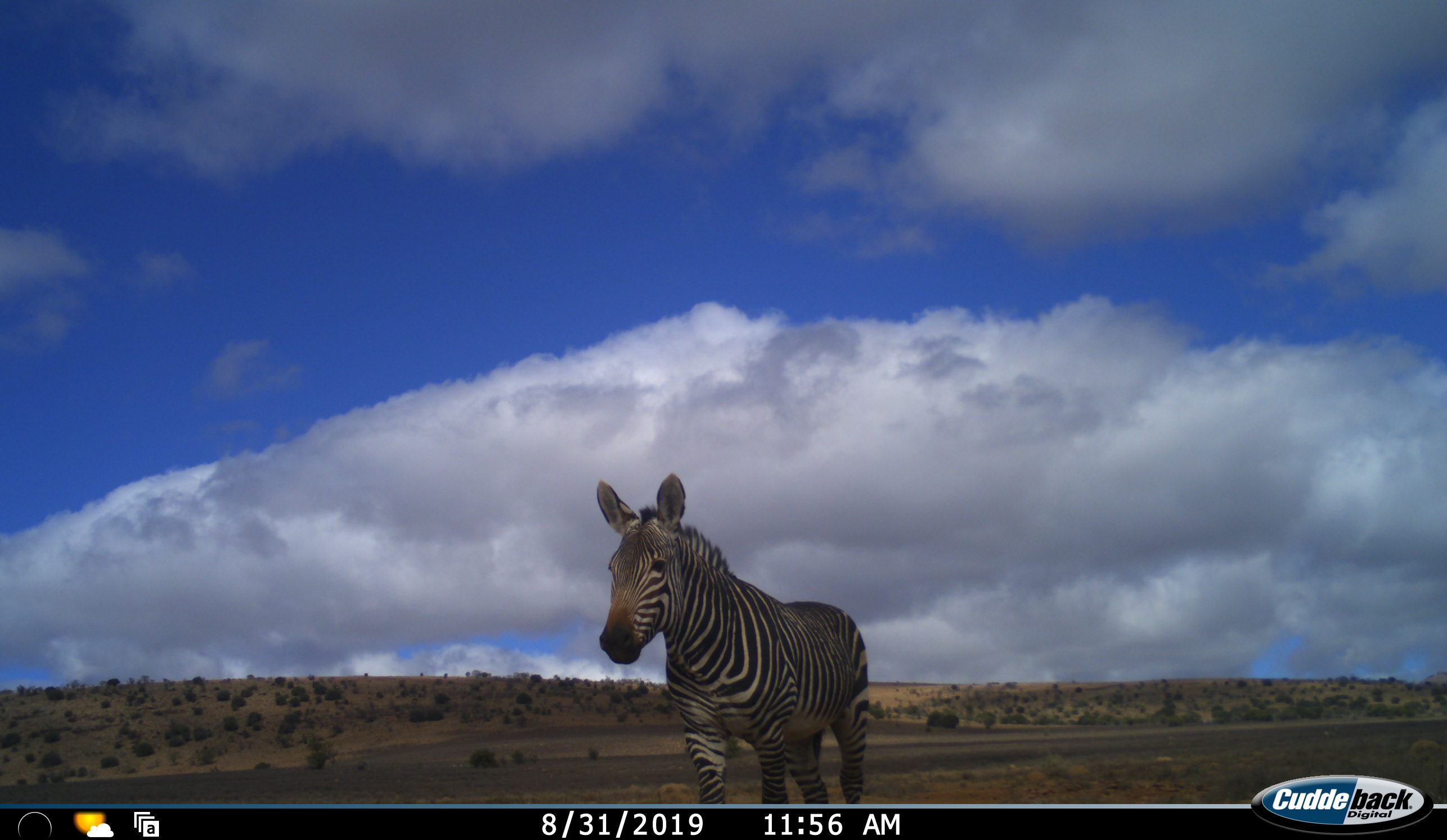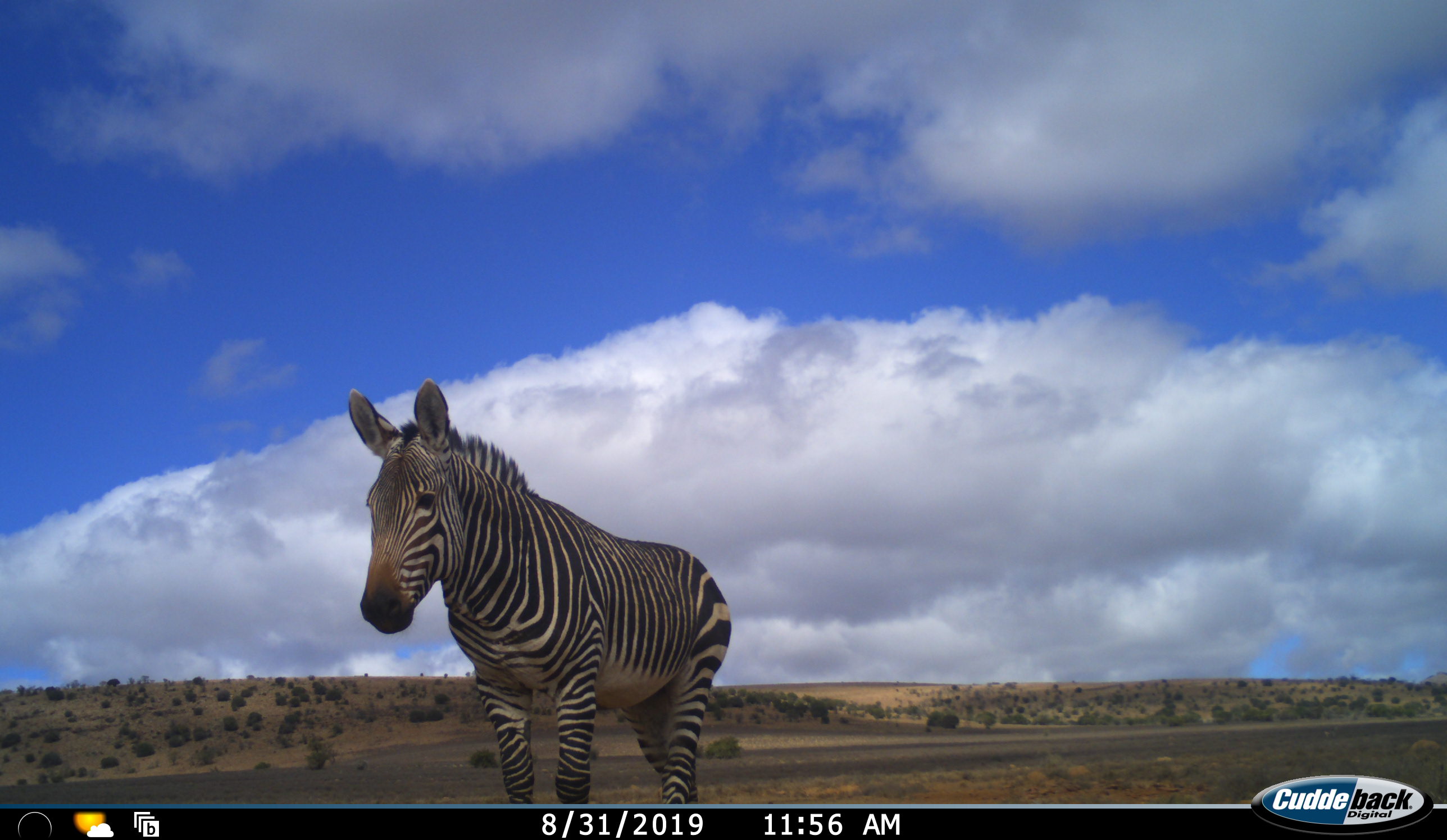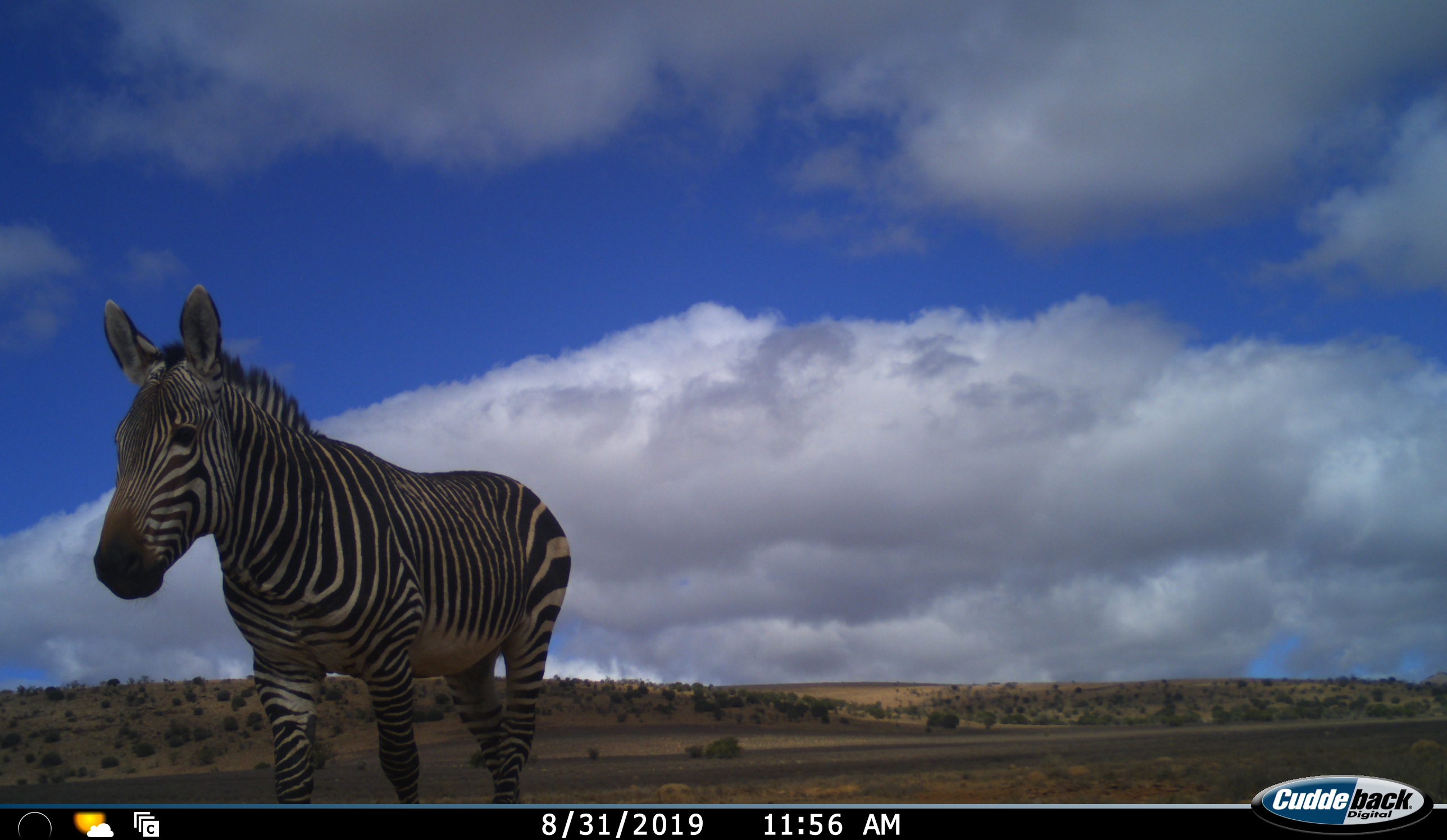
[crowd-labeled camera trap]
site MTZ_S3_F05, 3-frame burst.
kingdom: Animalia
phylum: Chordata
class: Mammalia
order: Perissodactyla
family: Equidae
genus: Equus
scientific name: Equus zebra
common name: mountain zebra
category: zebramountain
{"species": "zebramountain (mountain zebra) (Equus zebra)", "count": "1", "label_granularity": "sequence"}